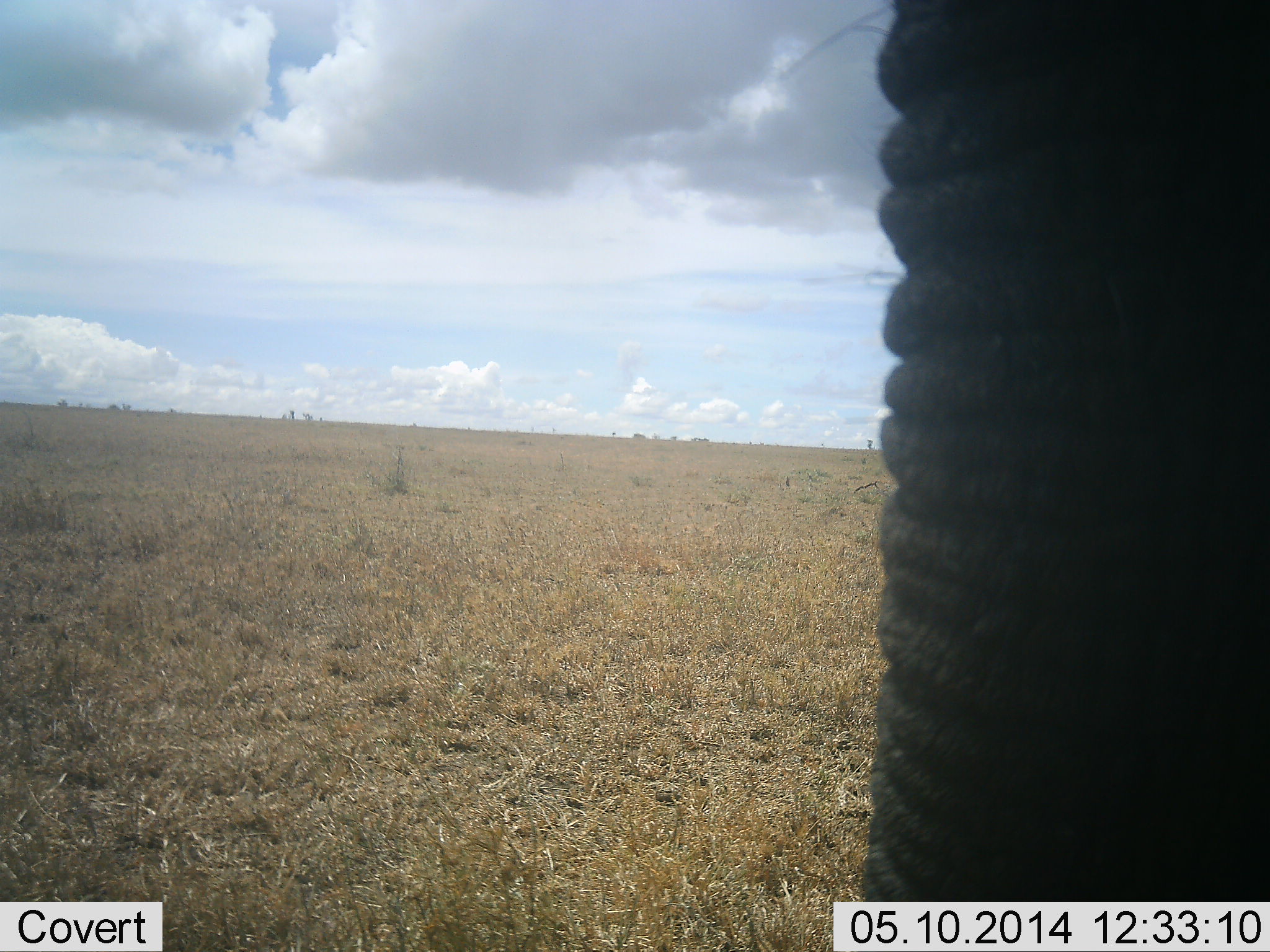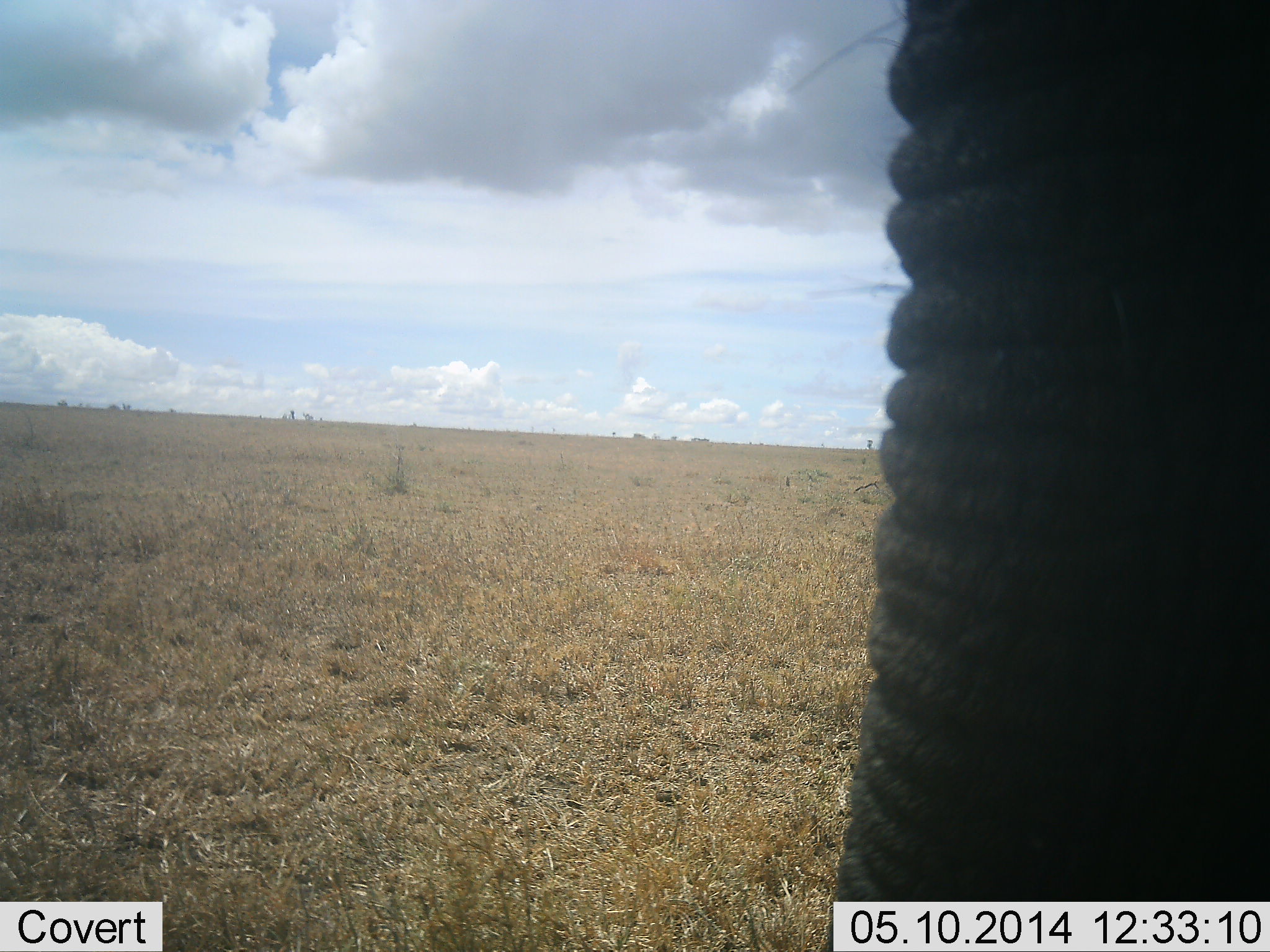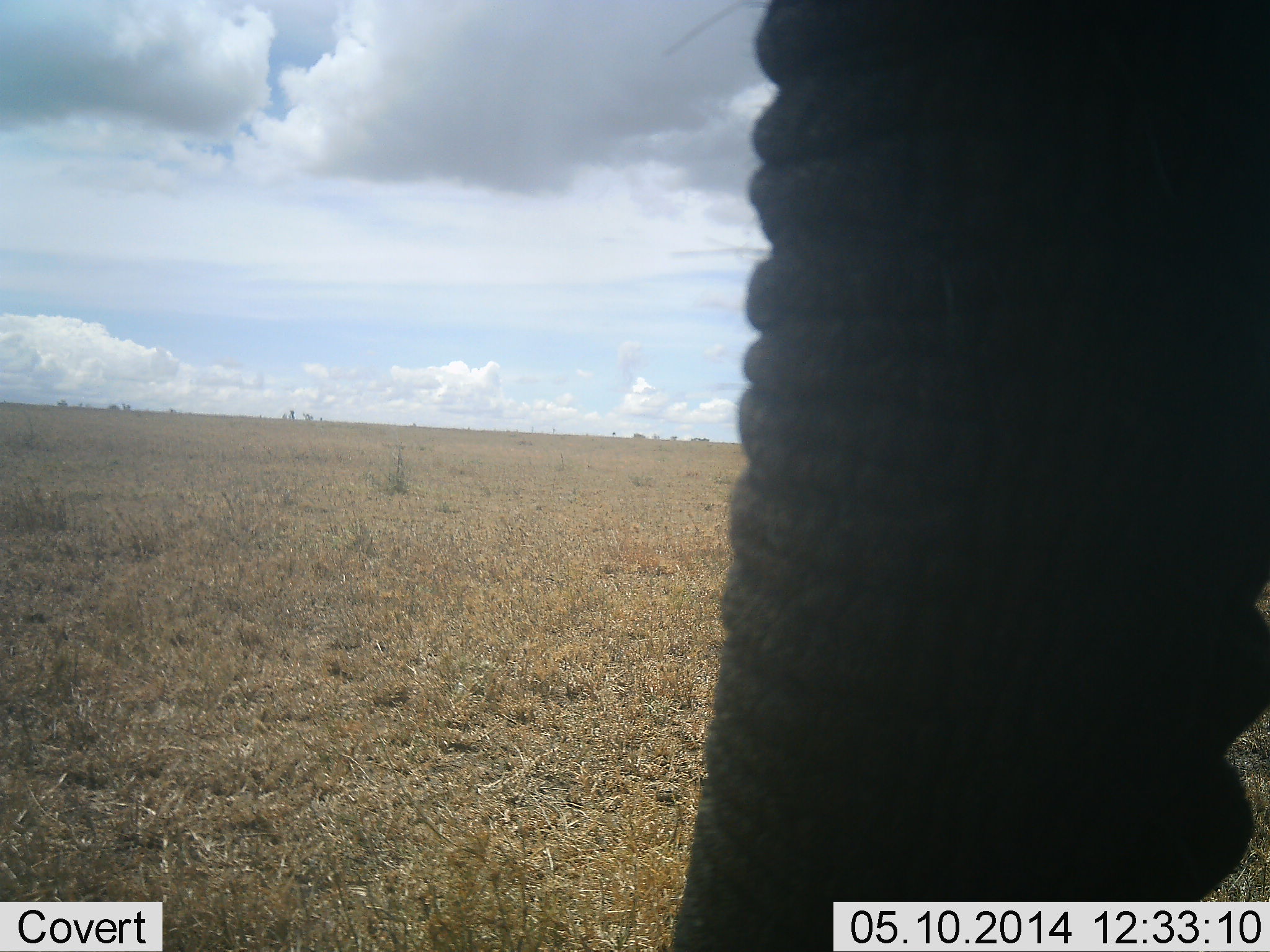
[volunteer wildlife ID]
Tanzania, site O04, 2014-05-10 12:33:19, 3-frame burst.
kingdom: Animalia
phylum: Chordata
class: Mammalia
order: Proboscidea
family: Elephantidae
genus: Loxodonta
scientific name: Loxodonta africana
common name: african bush elephant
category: elephant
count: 1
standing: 90%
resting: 0%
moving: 10%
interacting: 0%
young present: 0%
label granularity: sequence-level